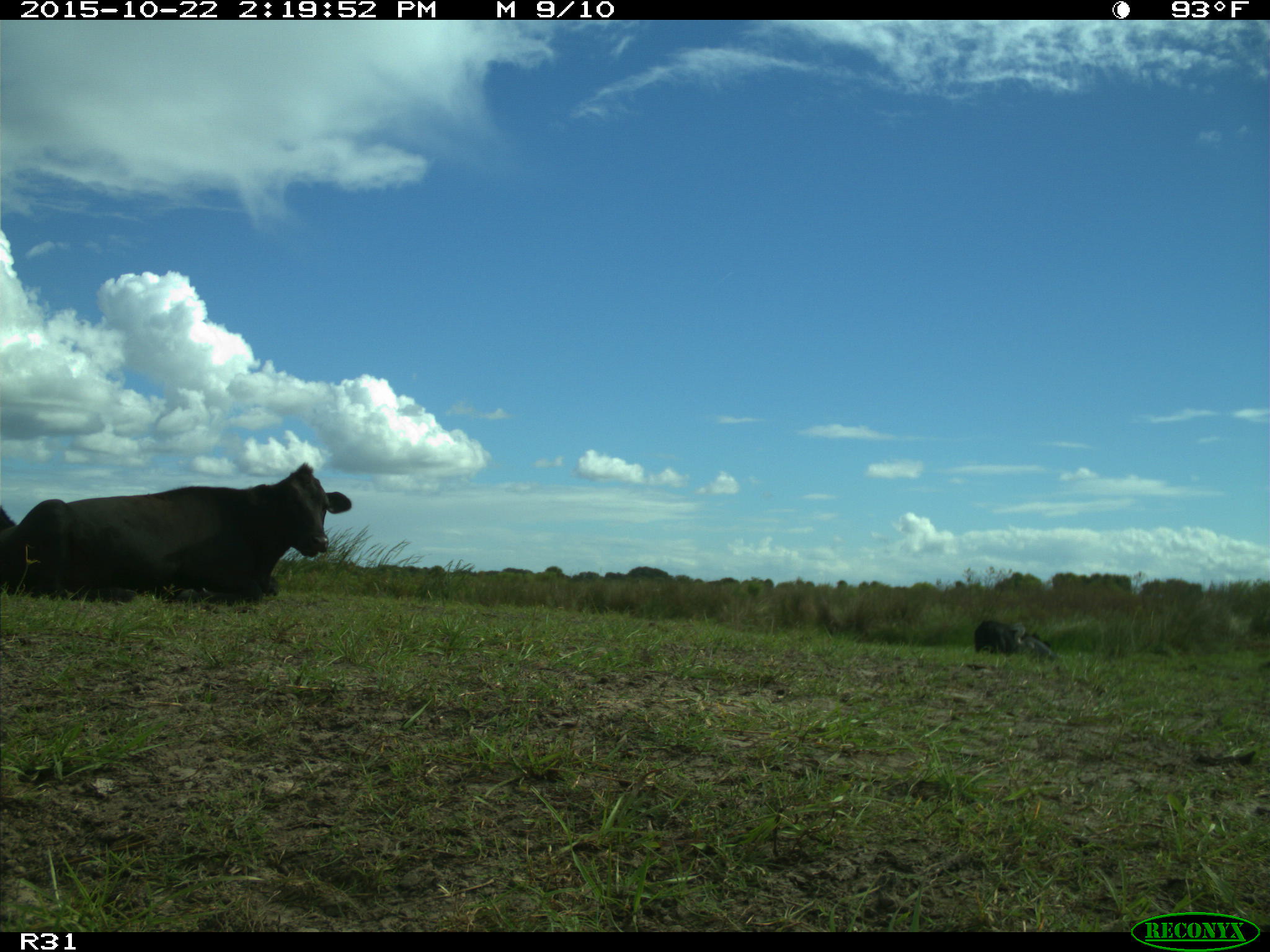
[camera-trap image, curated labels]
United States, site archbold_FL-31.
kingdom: Animalia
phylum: Chordata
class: Mammalia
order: Artiodactyla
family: Bovidae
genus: Bos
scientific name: Bos taurus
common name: domestic cow